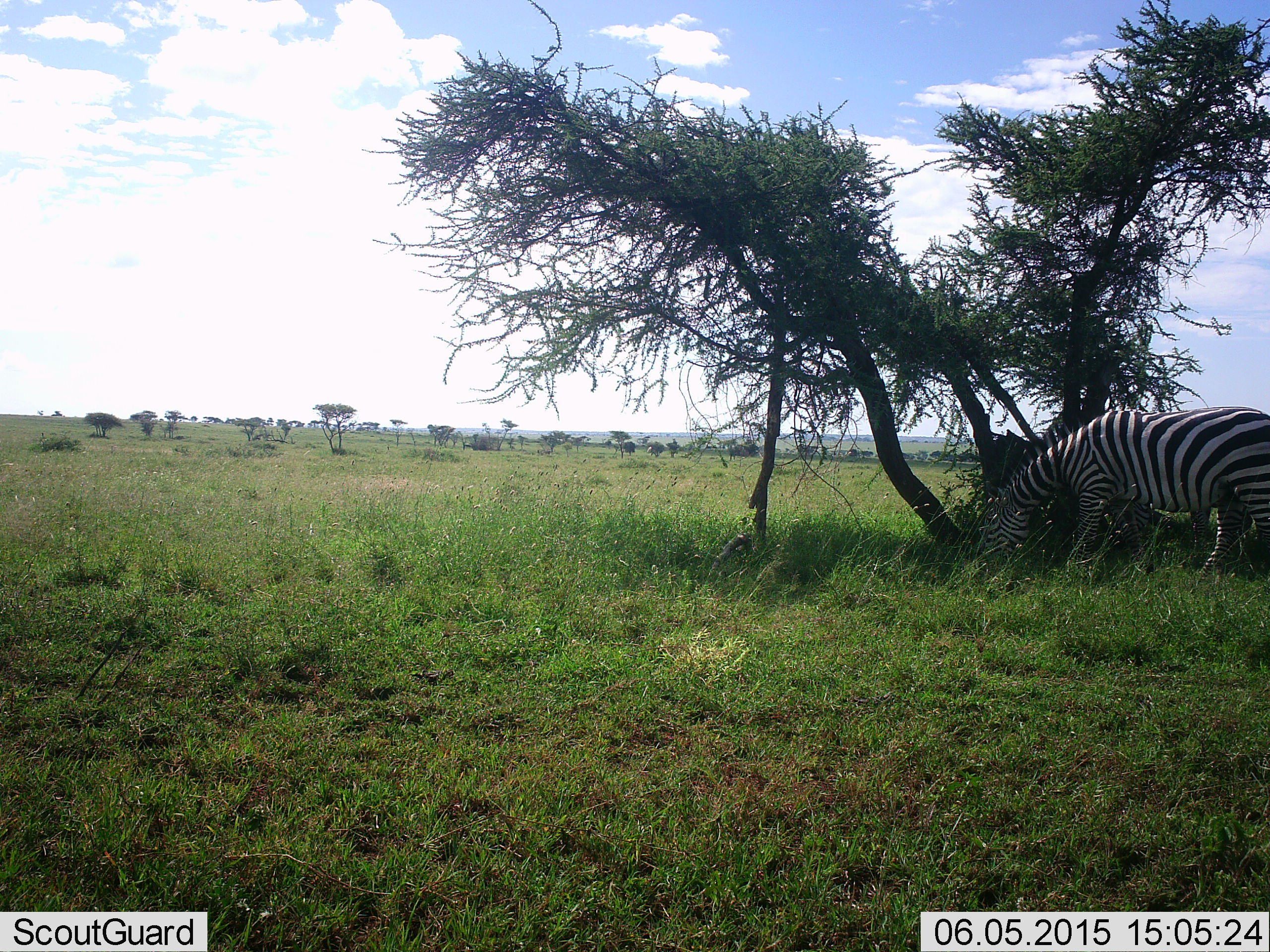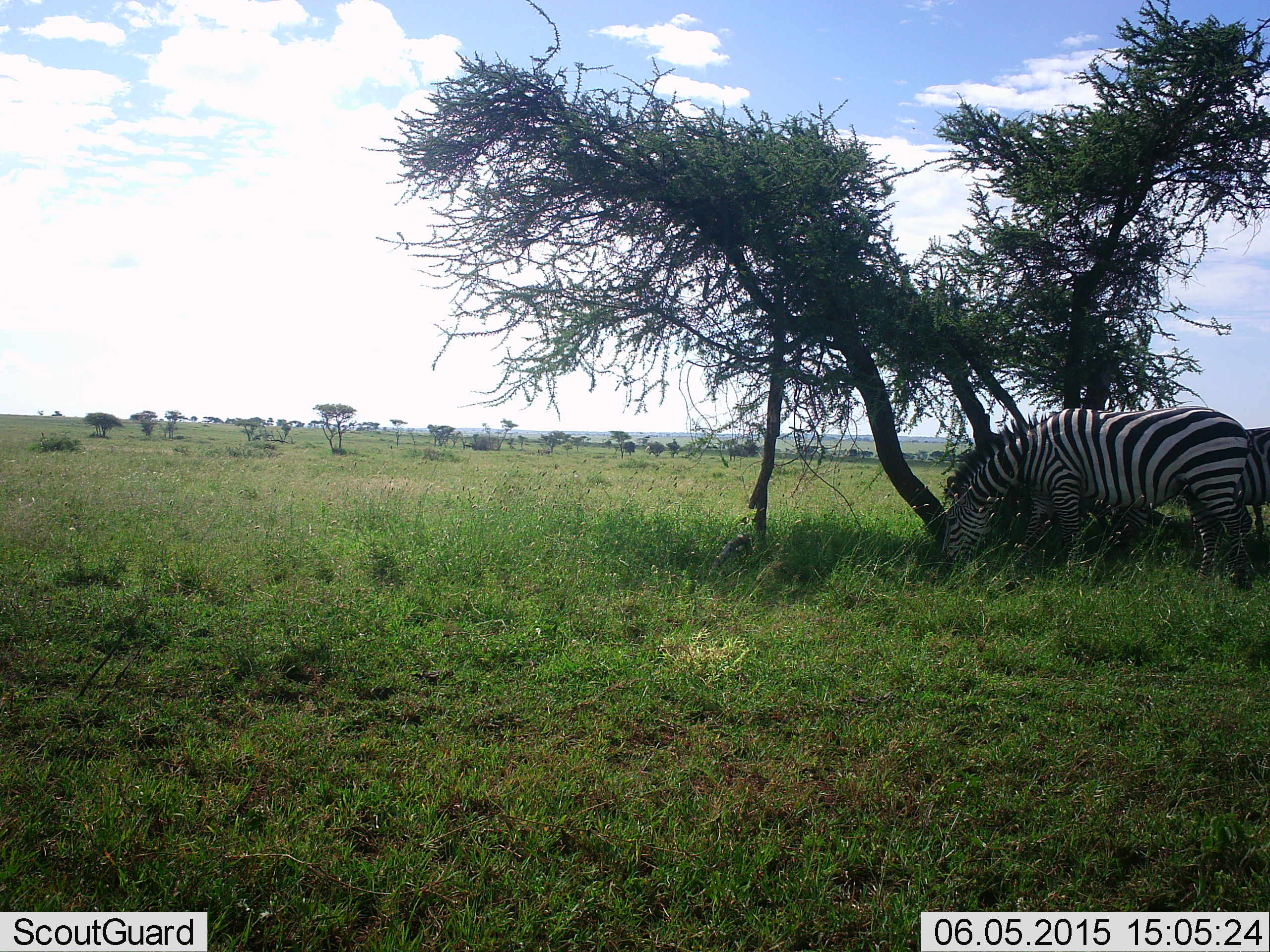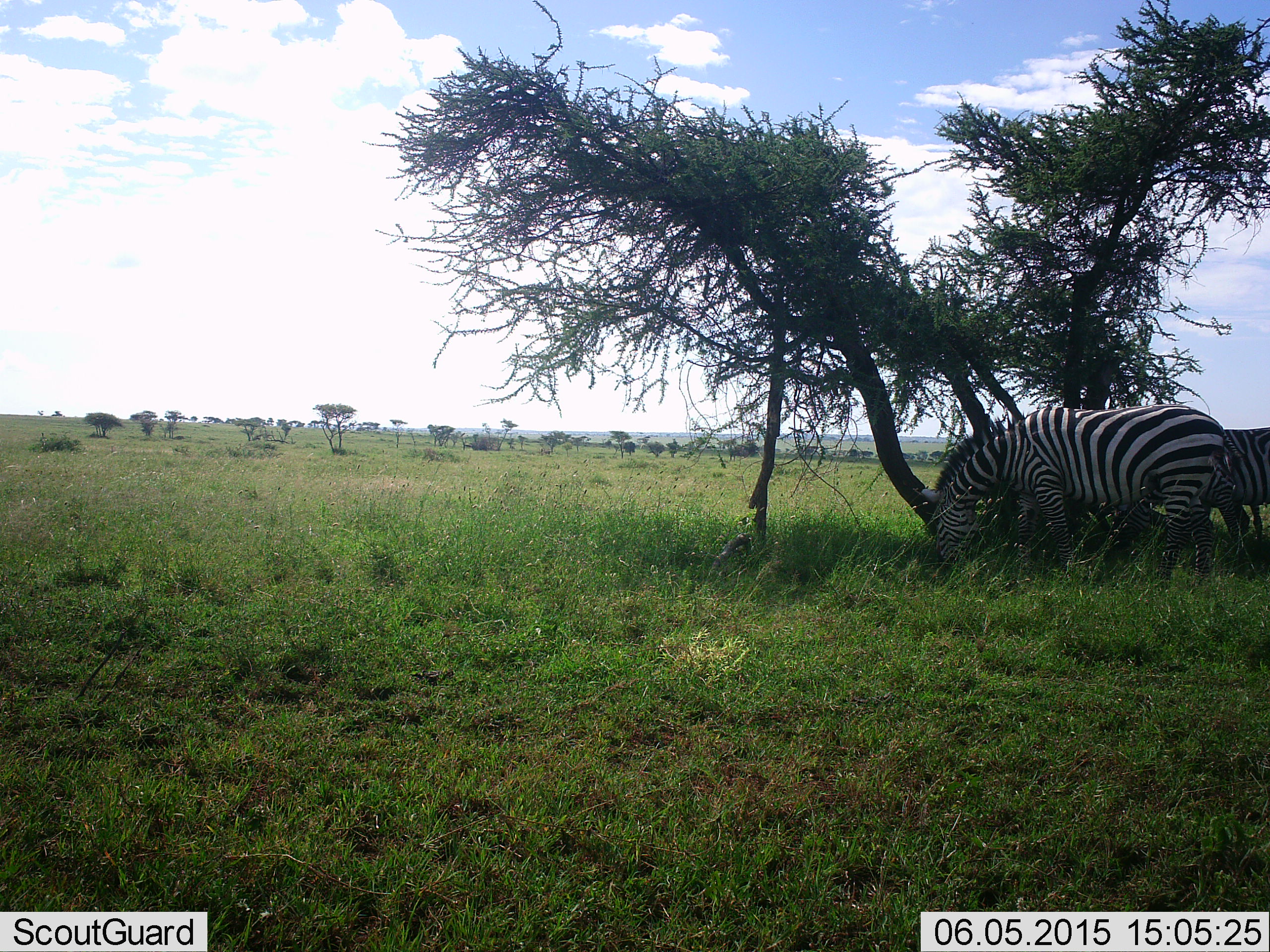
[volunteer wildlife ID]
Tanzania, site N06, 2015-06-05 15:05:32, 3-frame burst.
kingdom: Animalia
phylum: Chordata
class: Mammalia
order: Perissodactyla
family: Equidae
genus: Equus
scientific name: Equus quagga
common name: plains zebra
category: zebra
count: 2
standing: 0%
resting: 0%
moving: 10%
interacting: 10%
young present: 0%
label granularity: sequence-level